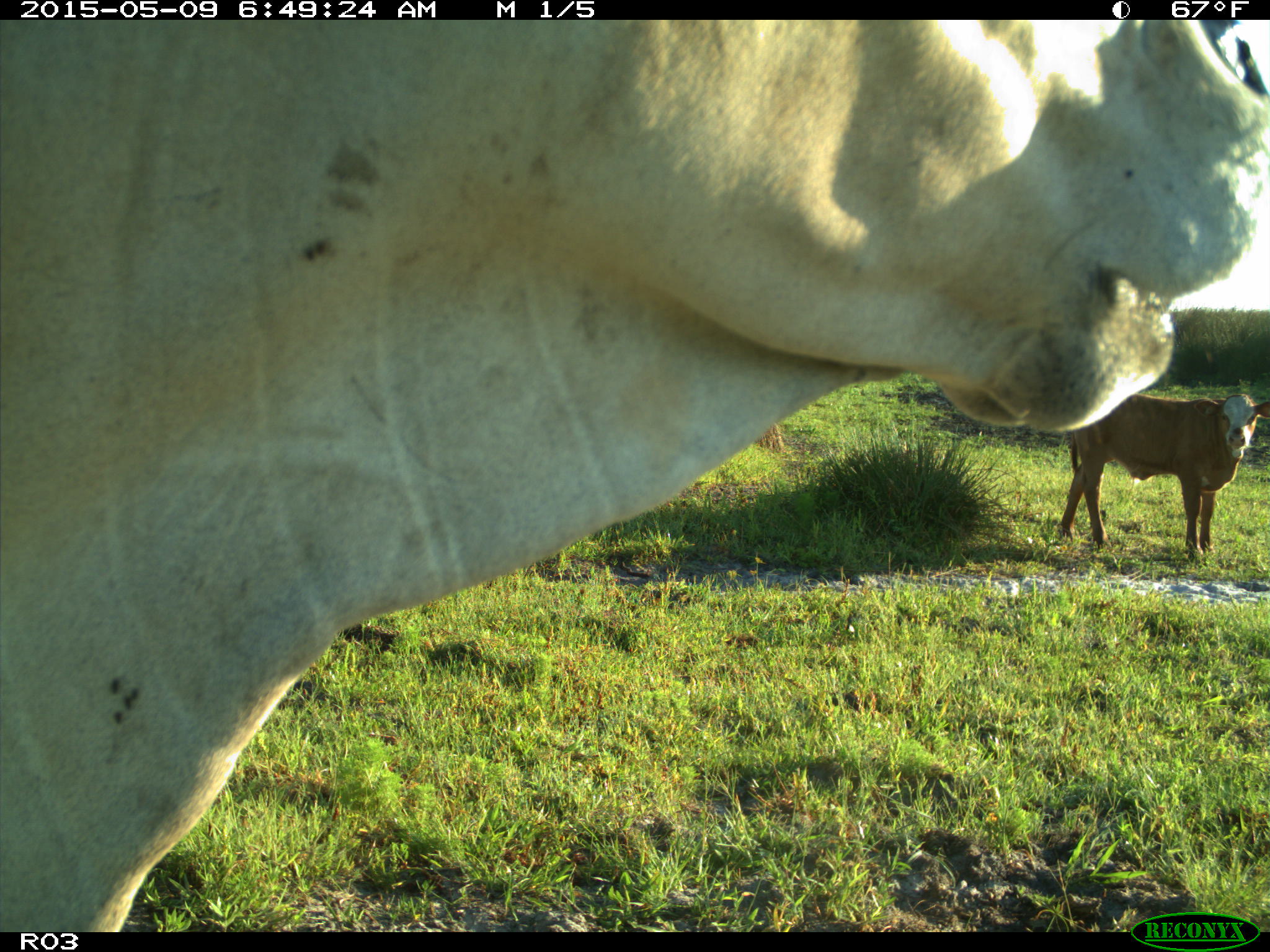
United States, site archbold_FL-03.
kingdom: Animalia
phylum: Chordata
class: Mammalia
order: Artiodactyla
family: Bovidae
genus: Bos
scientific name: Bos taurus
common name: domestic cow